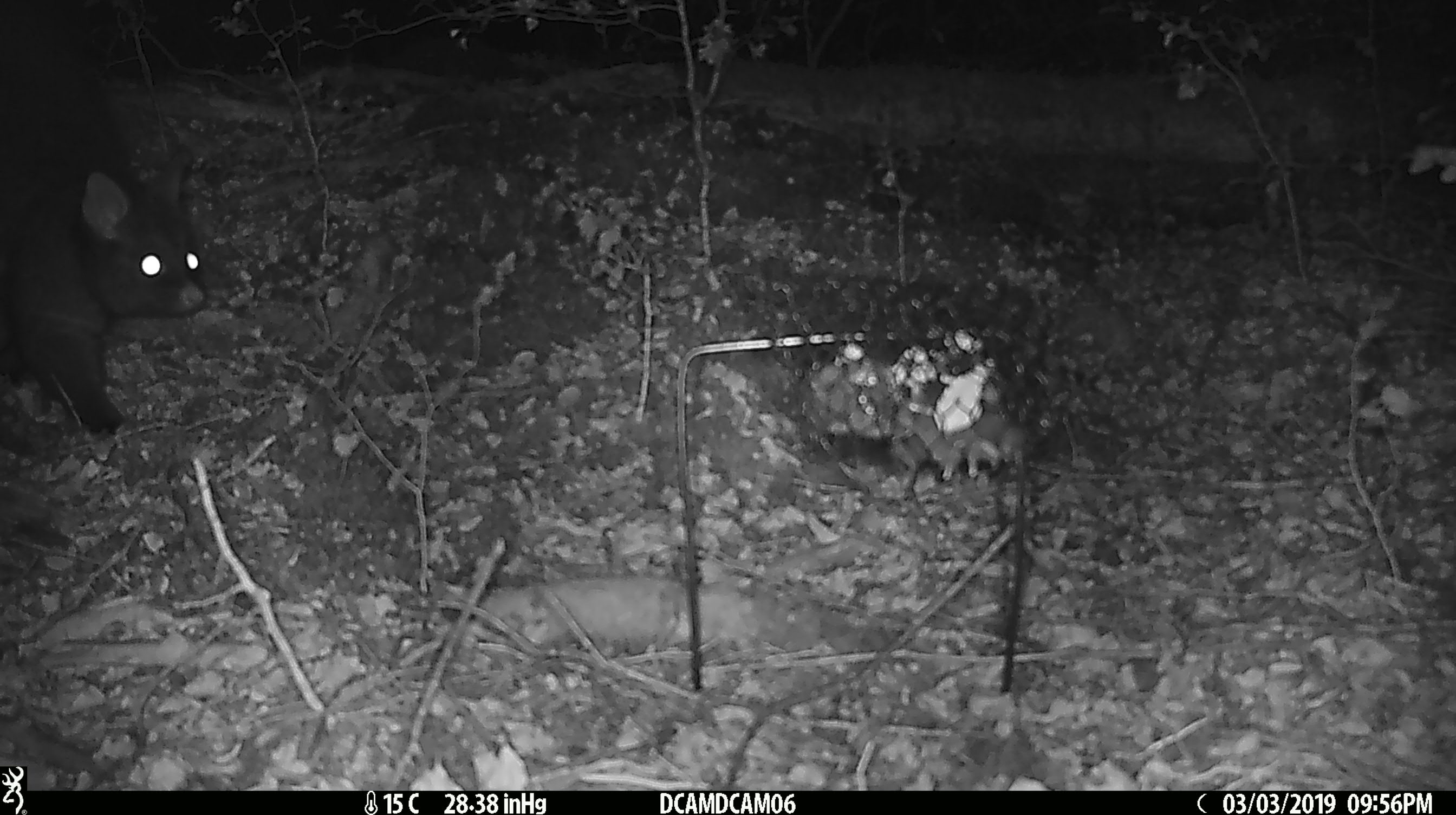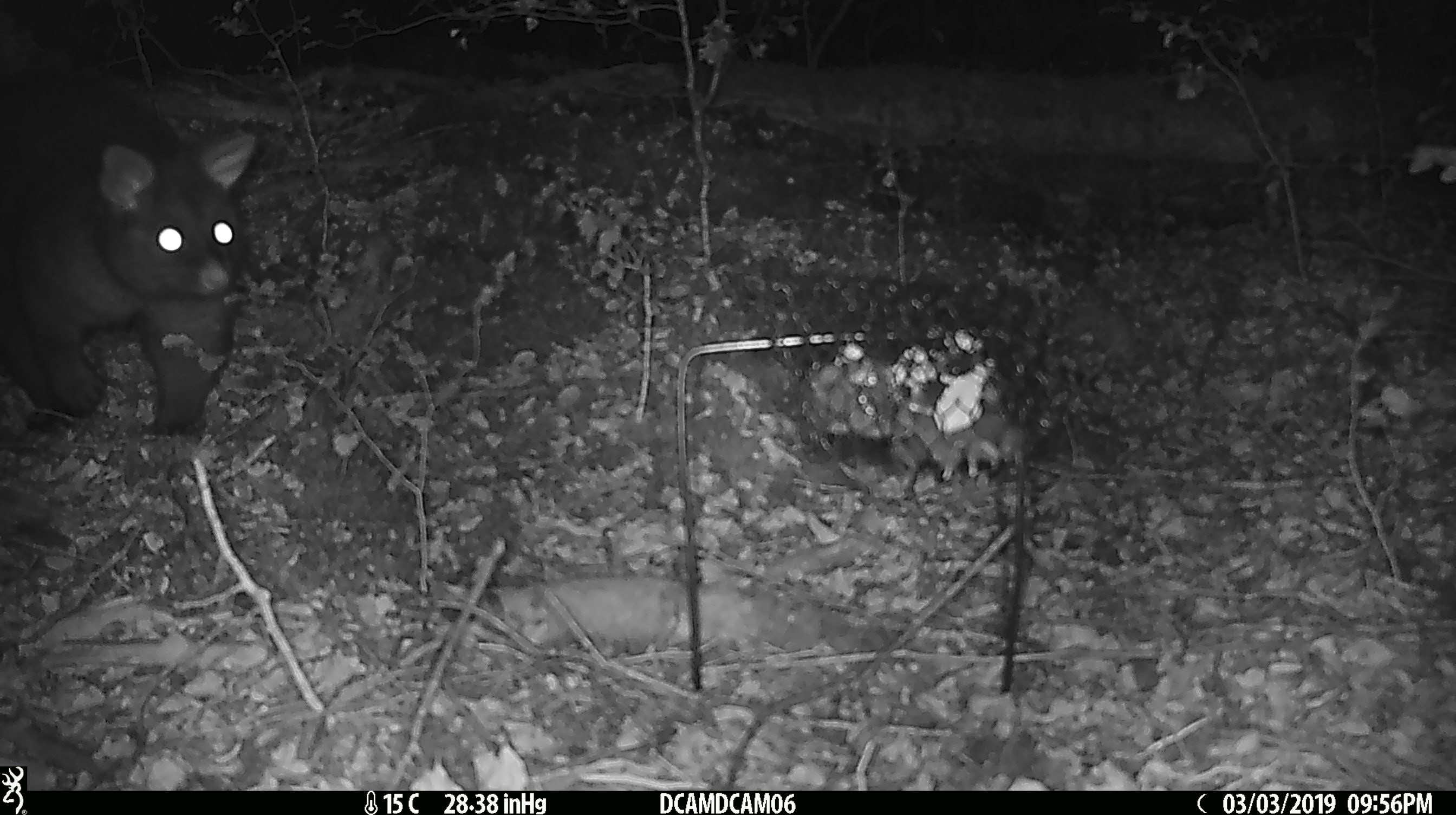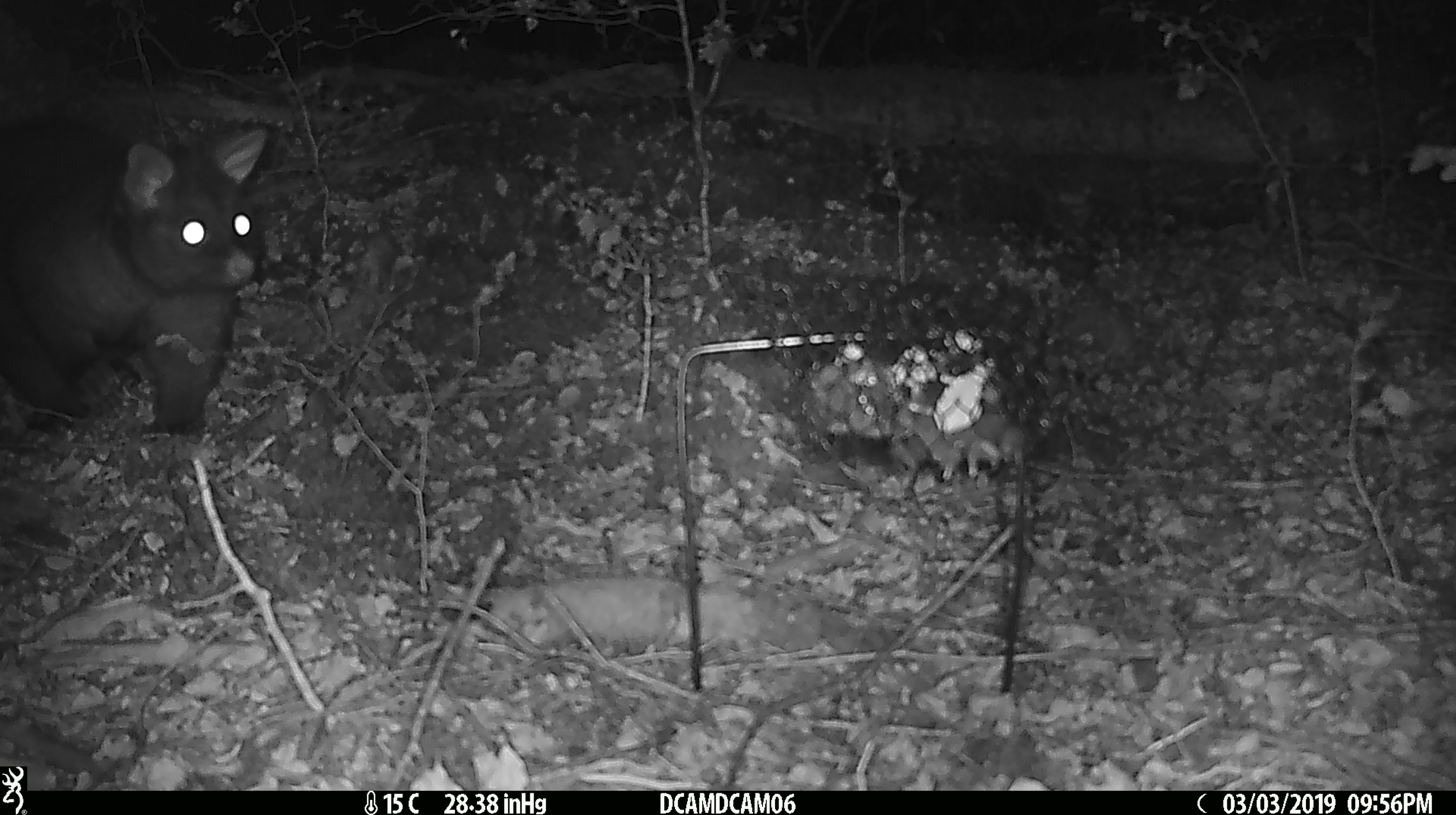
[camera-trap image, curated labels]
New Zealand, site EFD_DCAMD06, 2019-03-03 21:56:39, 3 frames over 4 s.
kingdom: Animalia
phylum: Chordata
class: Mammalia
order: Diprotodontia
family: Phalangeridae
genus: Trichosurus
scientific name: Trichosurus vulpecula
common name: common brushtail possum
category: possum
Possum (common brushtail possum) (Trichosurus vulpecula).